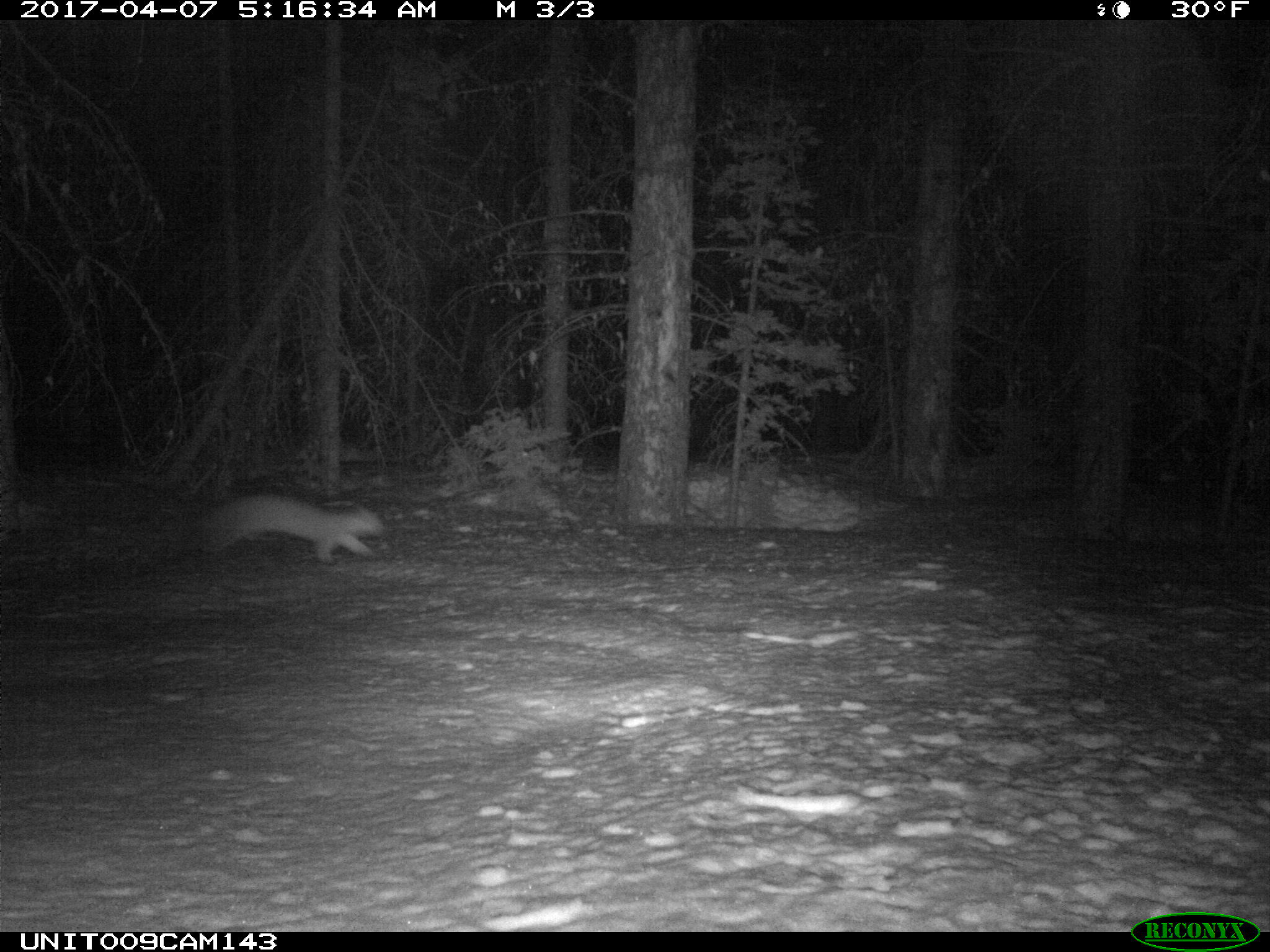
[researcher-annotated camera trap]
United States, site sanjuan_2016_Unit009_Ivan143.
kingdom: Animalia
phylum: Chordata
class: Mammalia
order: Carnivora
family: Mustelidae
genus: Martes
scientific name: Martes americana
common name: american marten